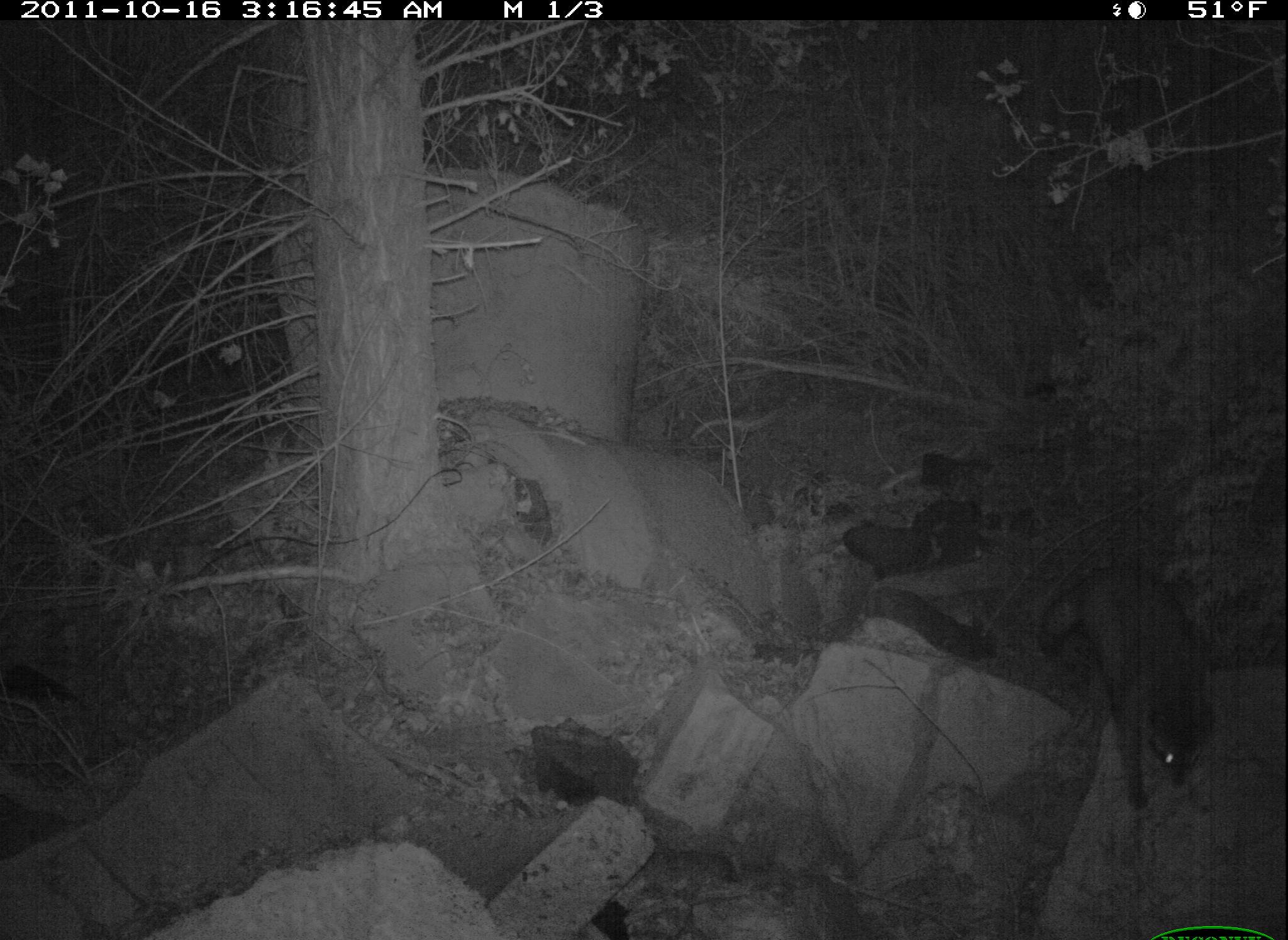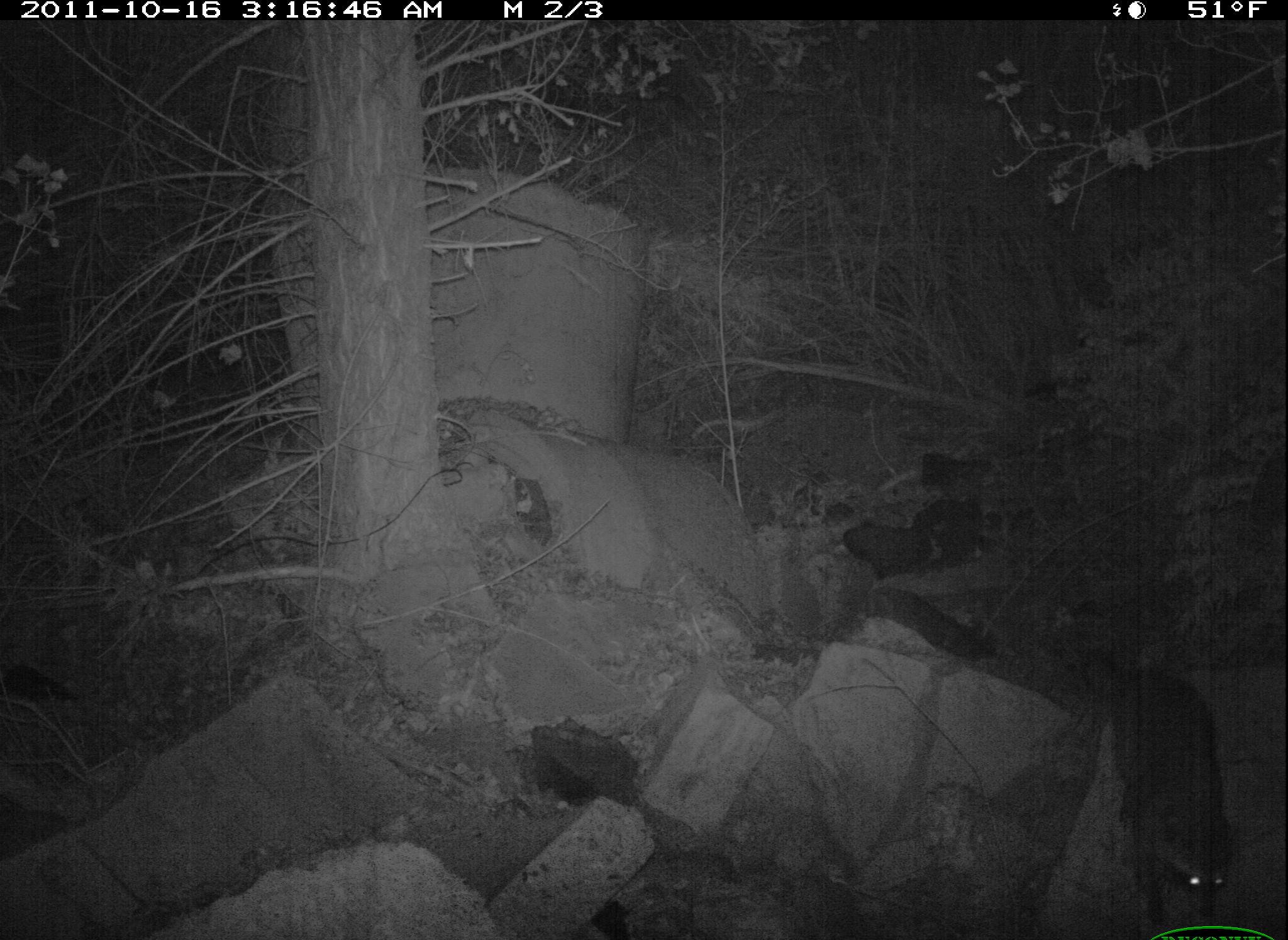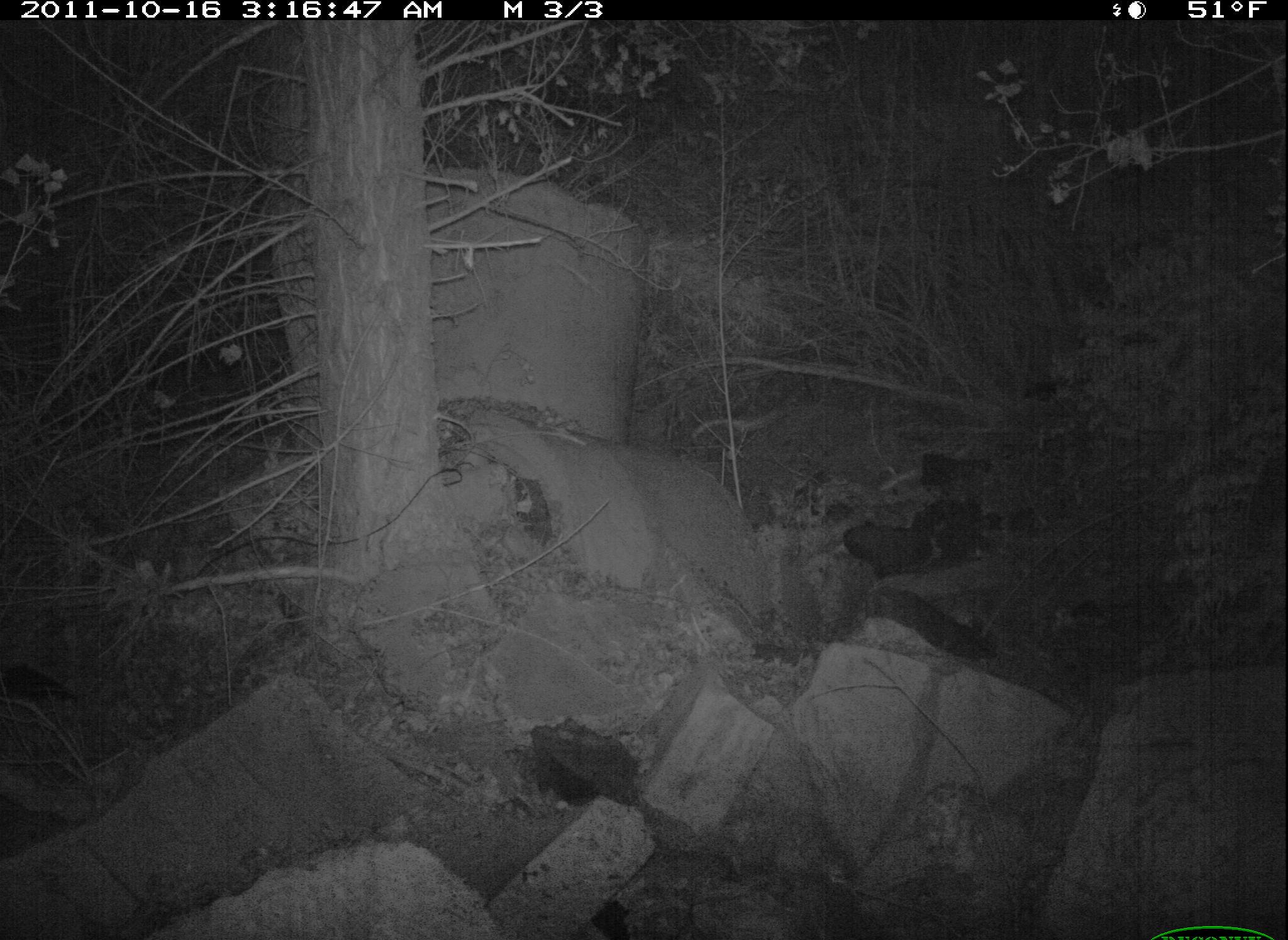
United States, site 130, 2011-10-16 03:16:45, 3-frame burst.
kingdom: Animalia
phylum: Chordata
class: Mammalia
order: Carnivora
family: Procyonidae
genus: Procyon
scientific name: Procyon lotor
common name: raccoon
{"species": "raccoon (Procyon lotor)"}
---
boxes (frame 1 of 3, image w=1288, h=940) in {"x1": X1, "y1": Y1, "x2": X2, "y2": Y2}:
raccoon: {"x1": 1030, "y1": 552, "x2": 1220, "y2": 821}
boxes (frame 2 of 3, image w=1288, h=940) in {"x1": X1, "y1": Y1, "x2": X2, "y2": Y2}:
raccoon: {"x1": 1075, "y1": 639, "x2": 1249, "y2": 939}